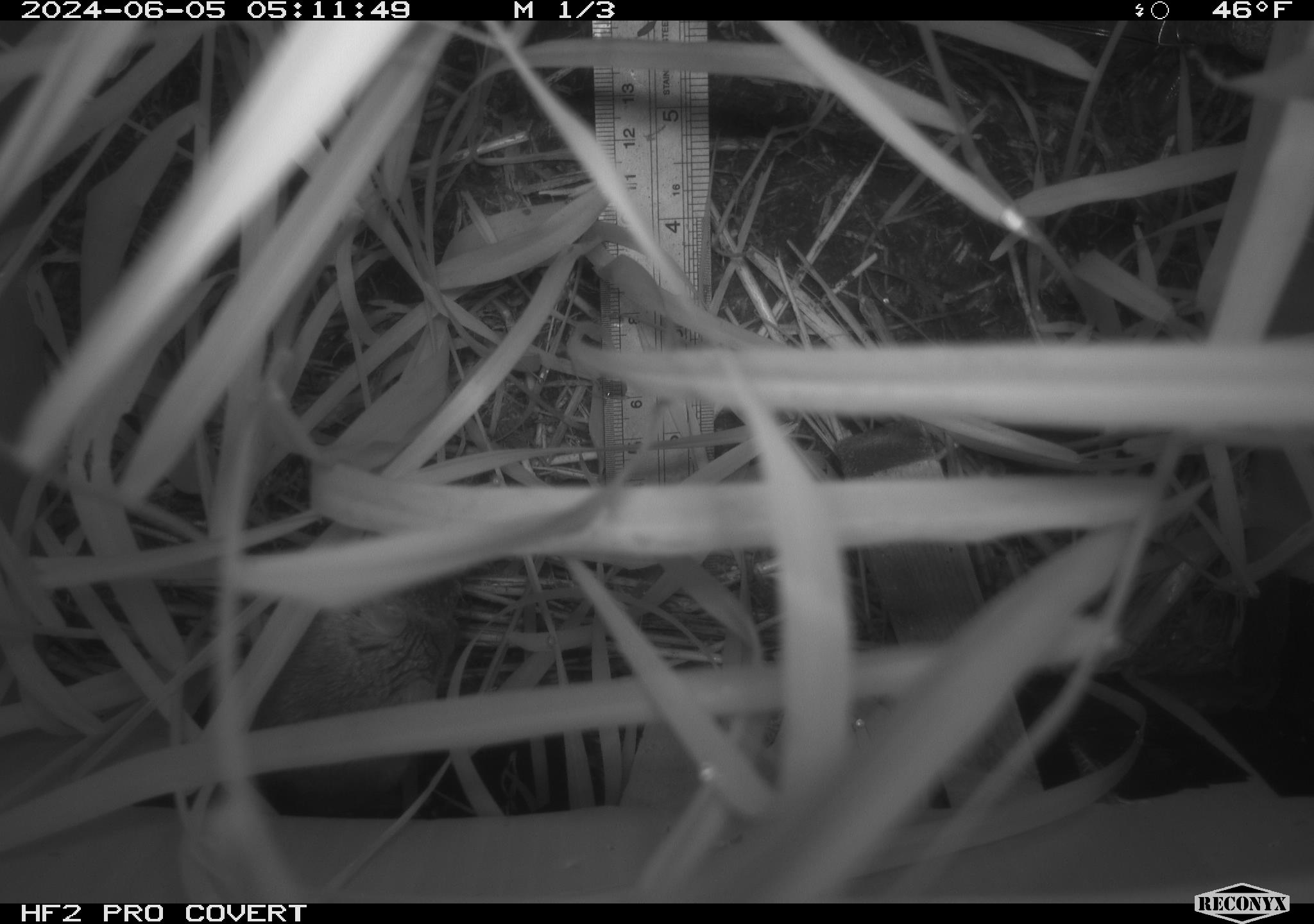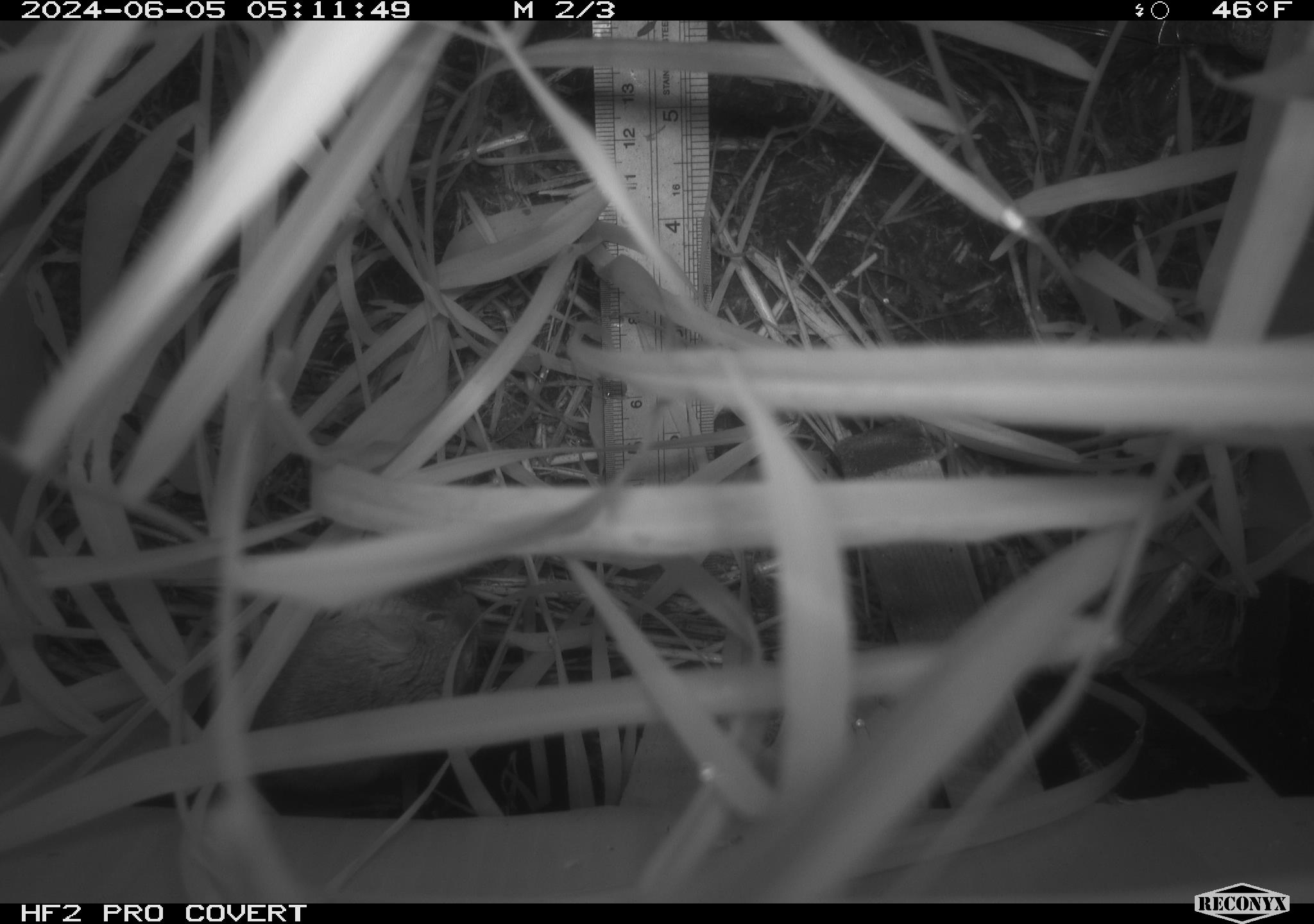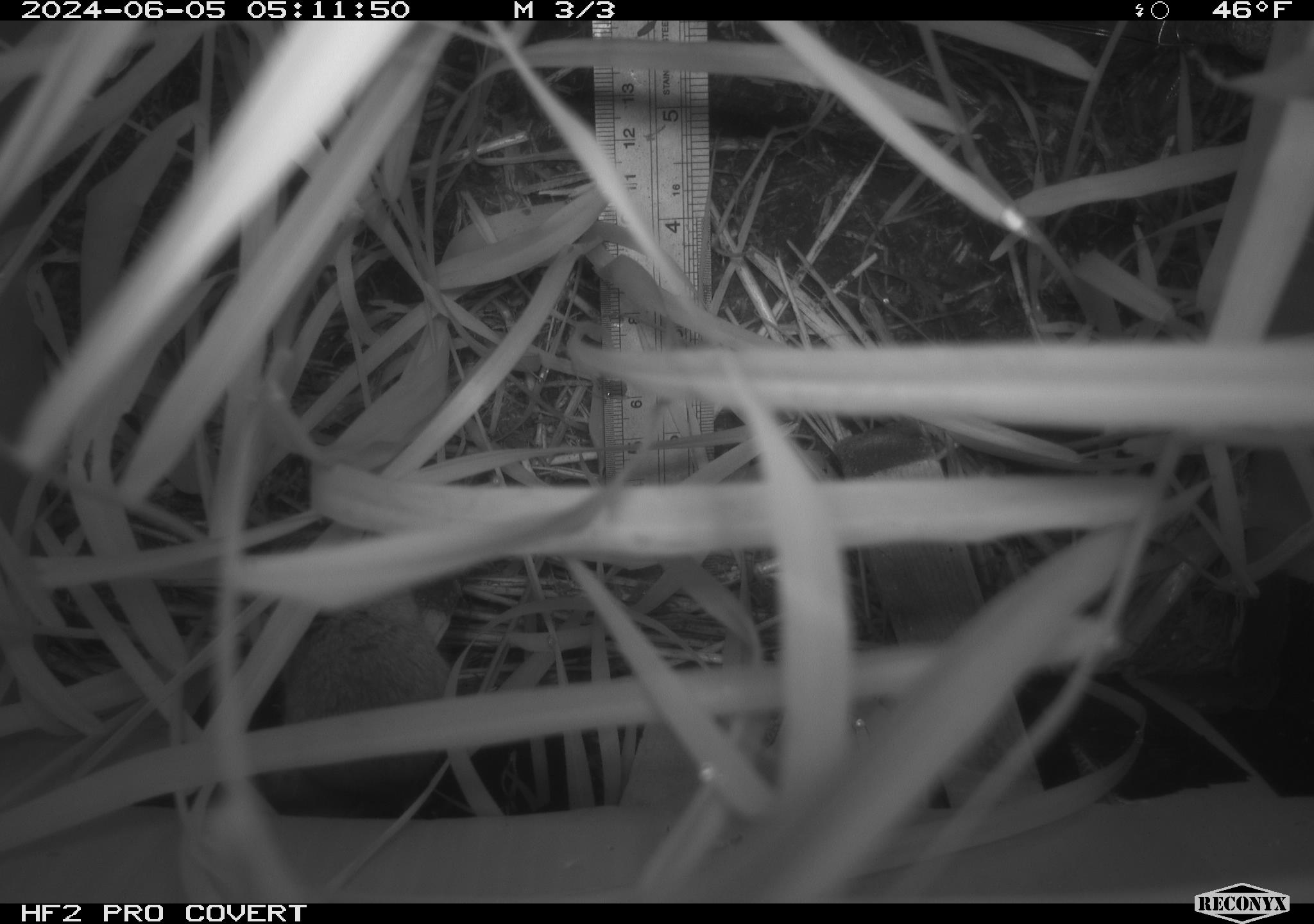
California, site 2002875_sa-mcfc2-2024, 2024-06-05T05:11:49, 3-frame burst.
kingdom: Animalia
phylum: Chordata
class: Mammalia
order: Rodentia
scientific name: Rodentia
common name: rodent